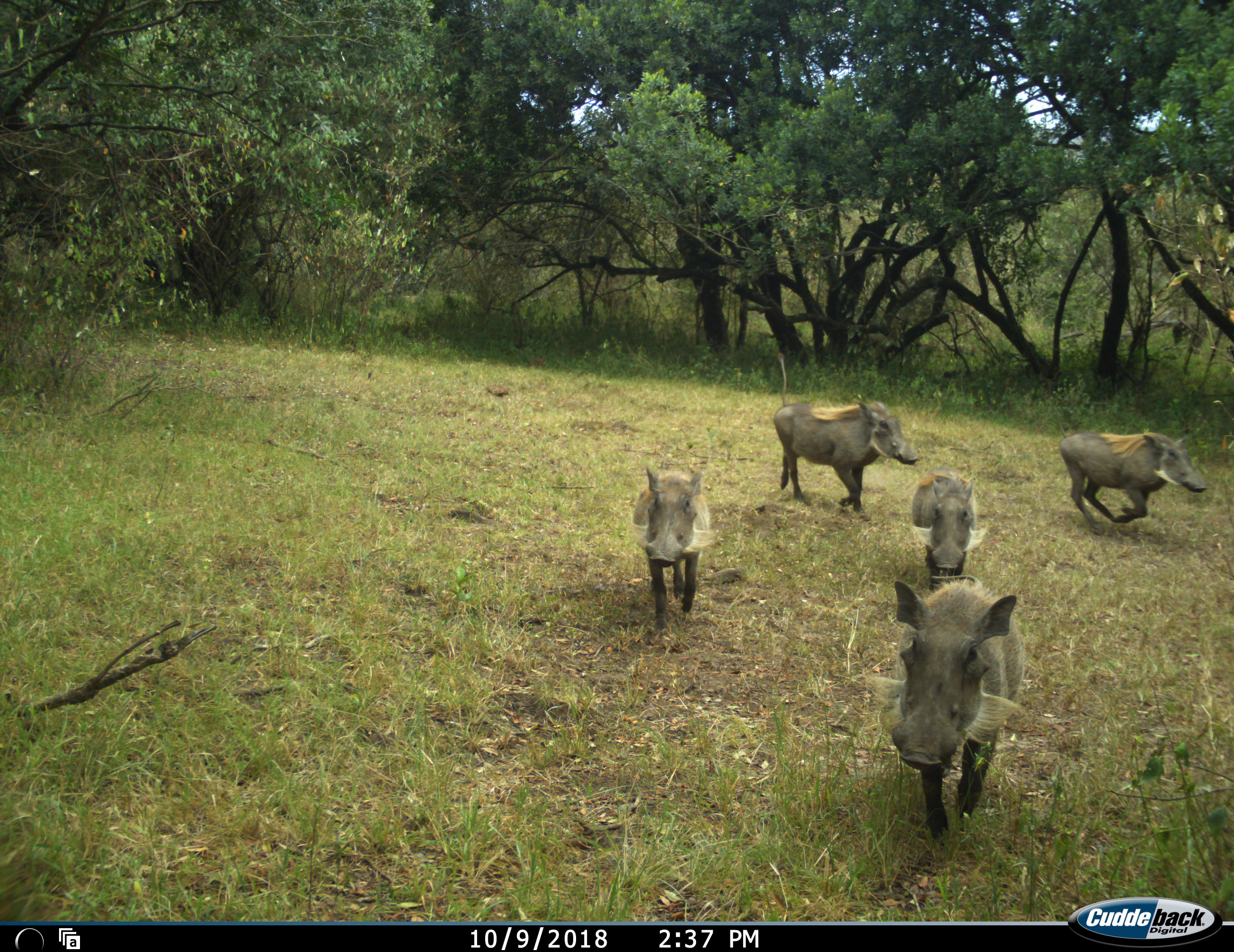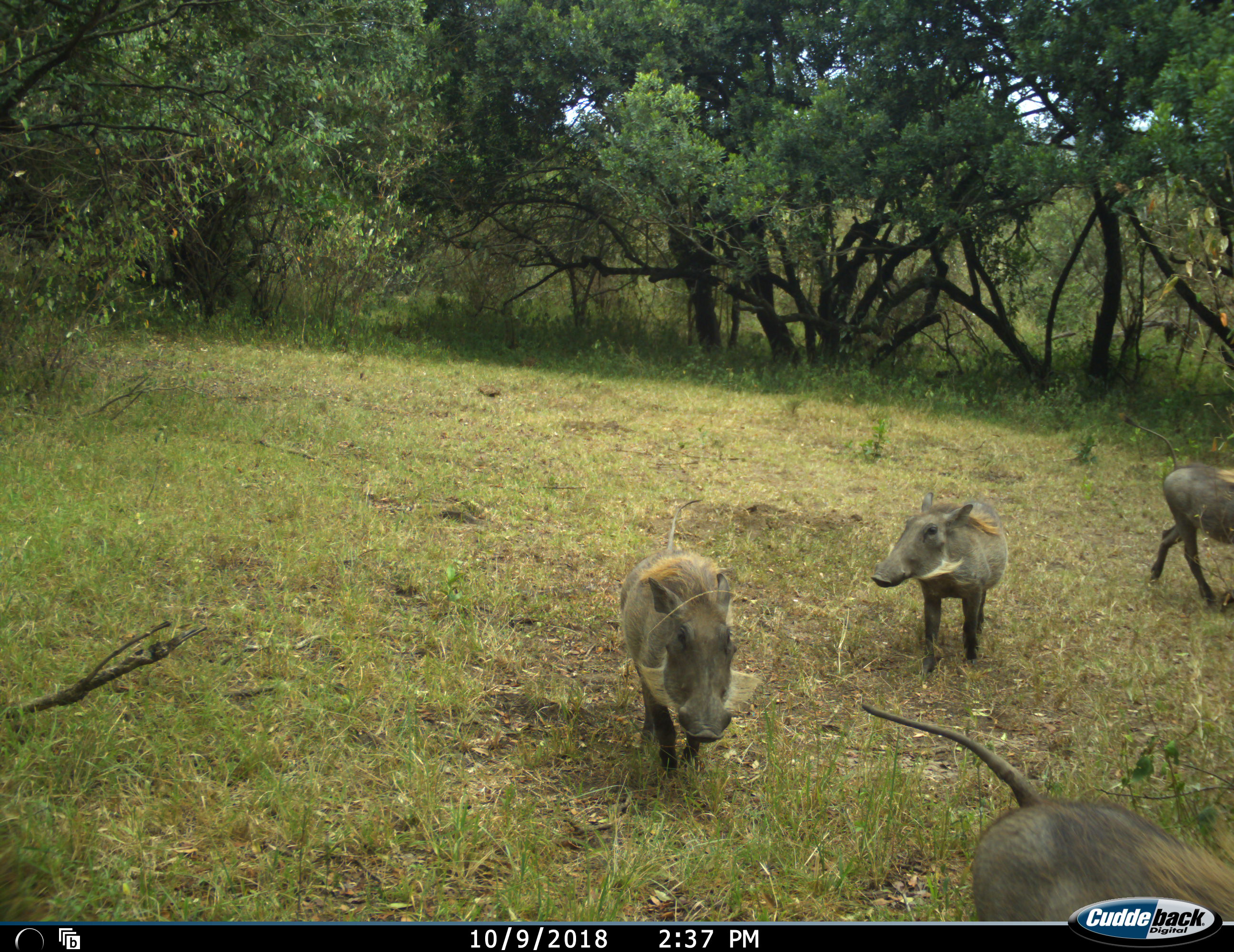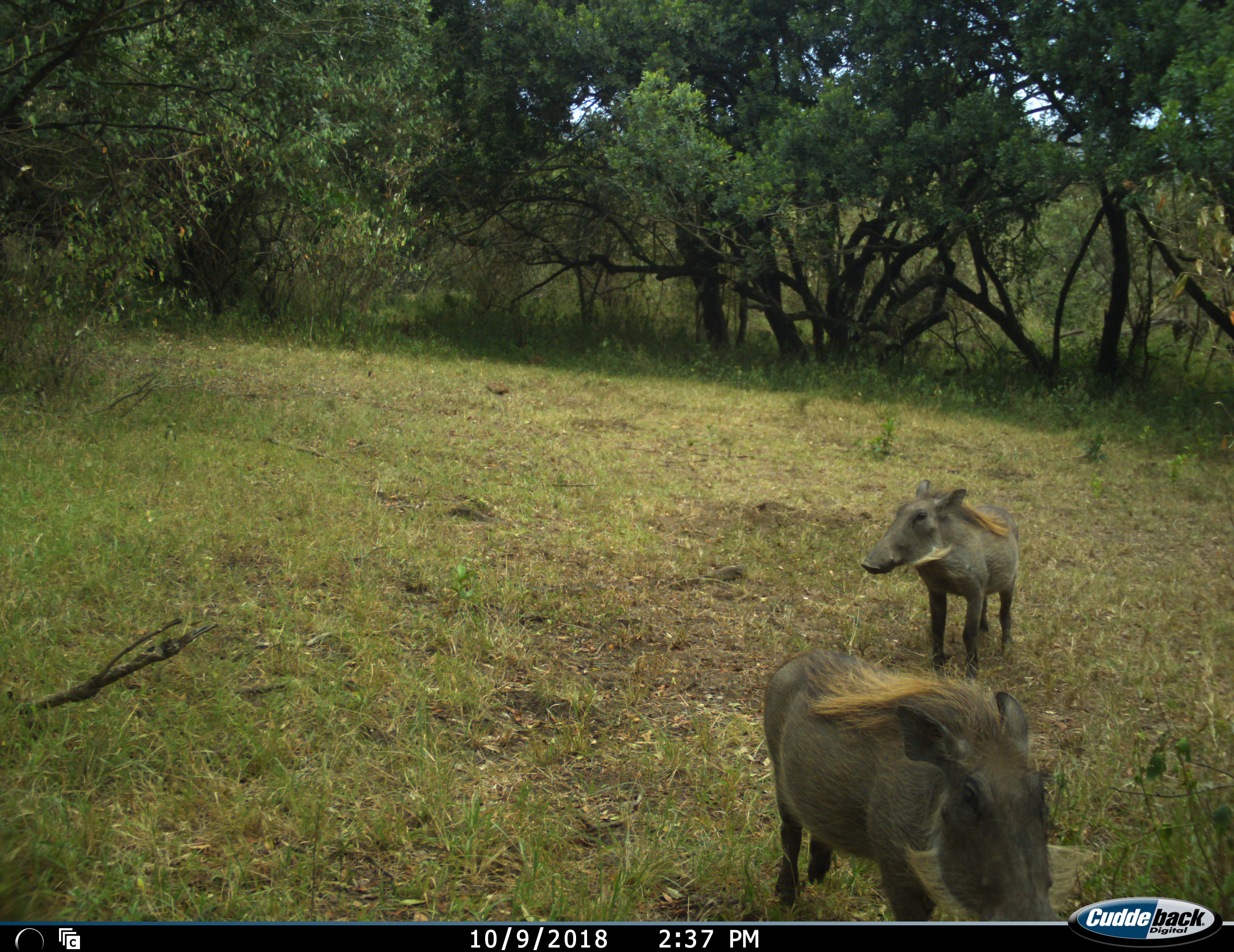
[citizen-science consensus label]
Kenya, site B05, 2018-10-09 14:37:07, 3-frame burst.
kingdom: Animalia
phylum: Chordata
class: Mammalia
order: Artiodactyla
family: Suidae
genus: Phacochoerus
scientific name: Phacochoerus africanus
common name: warthog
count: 5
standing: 20%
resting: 0%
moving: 100%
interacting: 0%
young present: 20%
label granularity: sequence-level